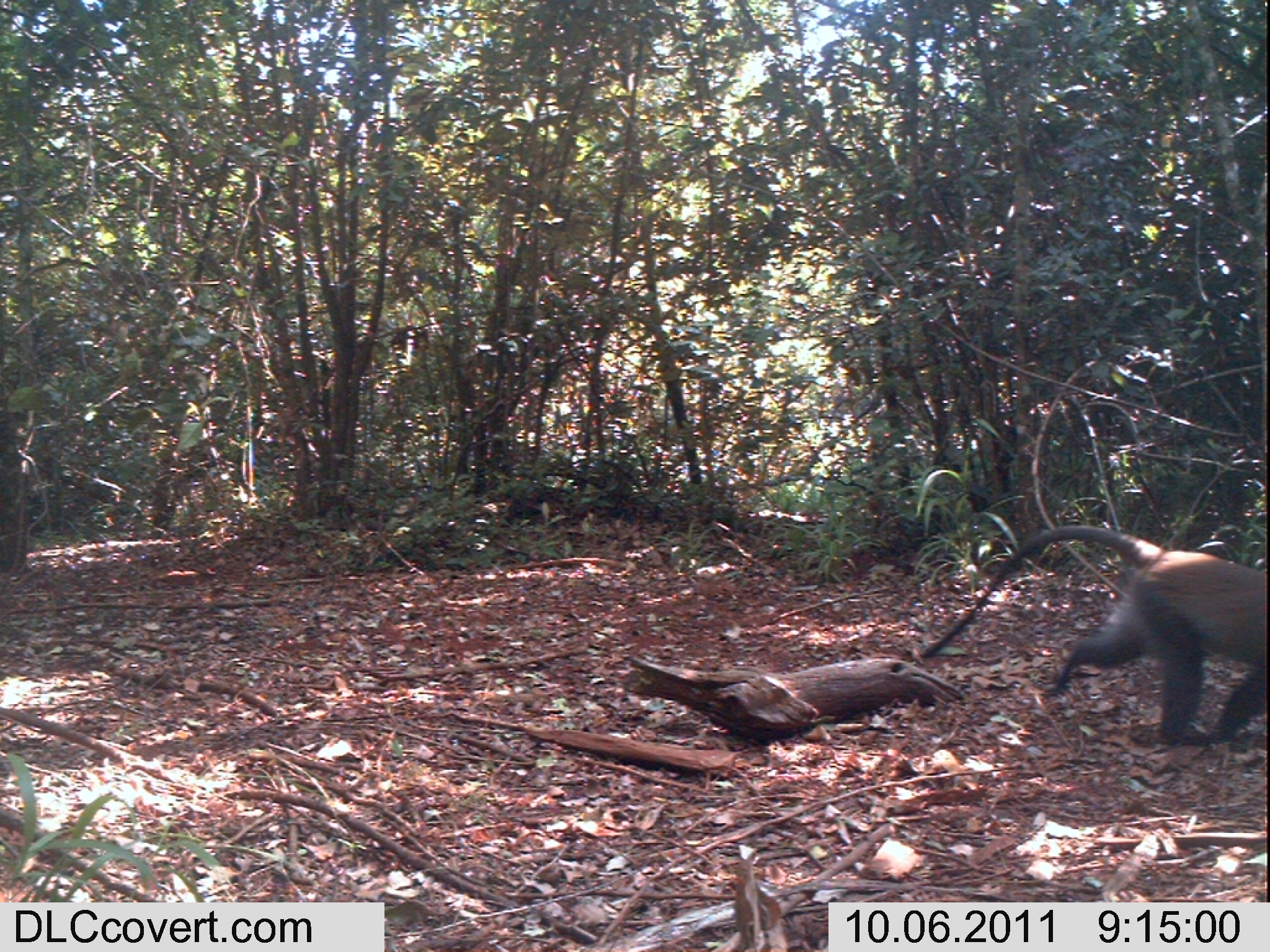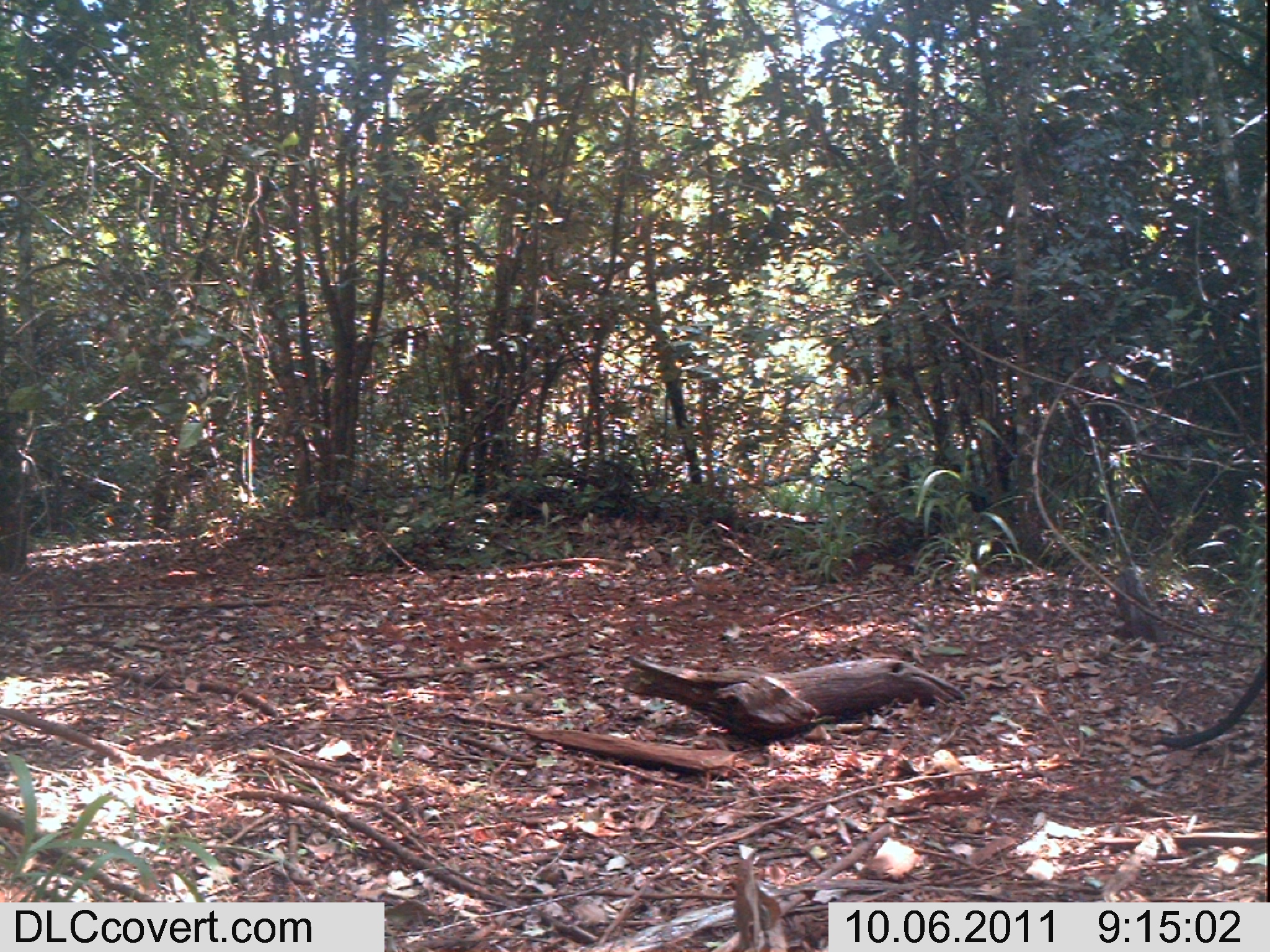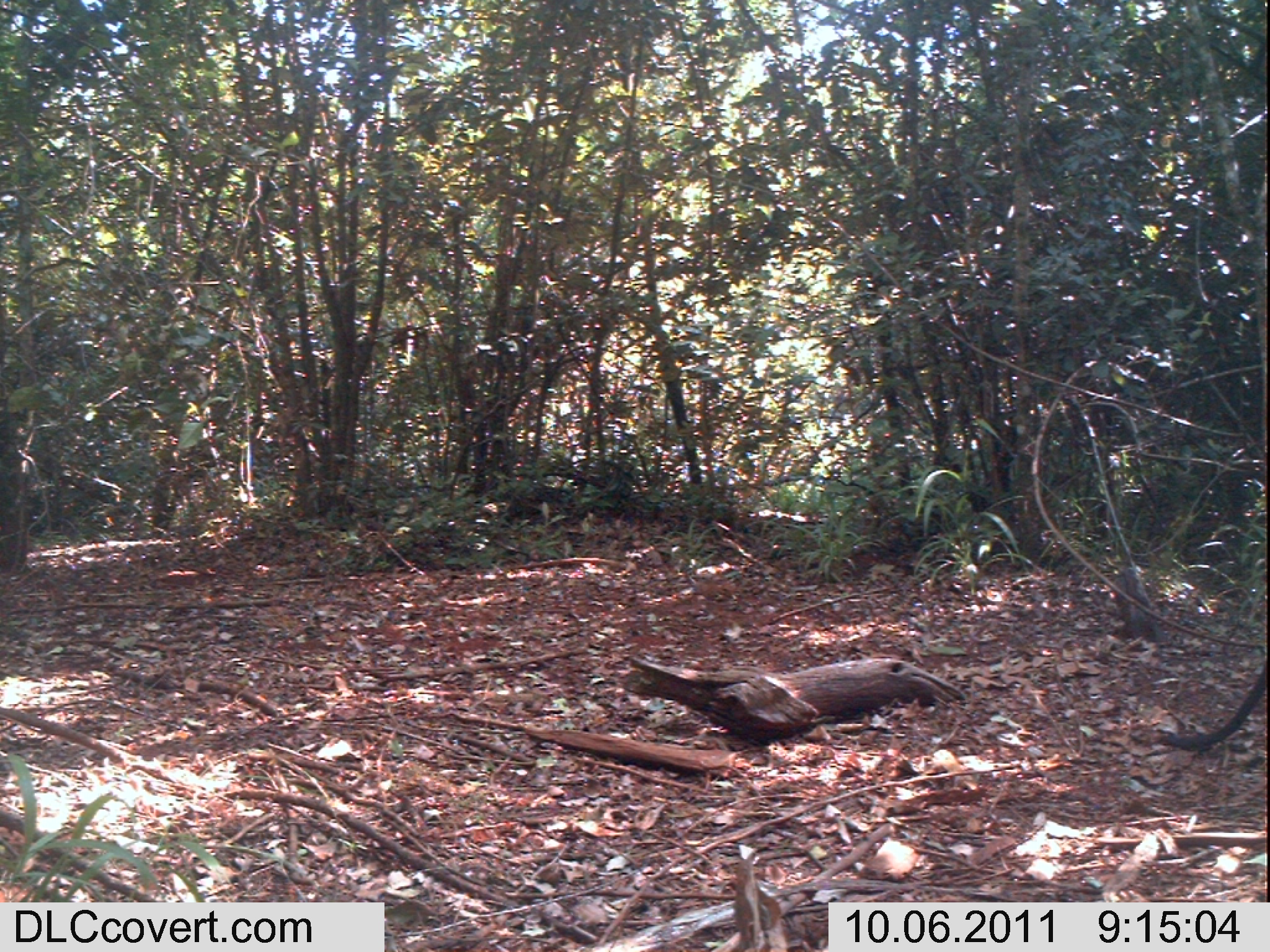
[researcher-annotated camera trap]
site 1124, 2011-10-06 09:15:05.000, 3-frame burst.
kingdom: Animalia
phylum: Chordata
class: Mammalia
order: Artiodactyla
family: Bovidae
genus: Capra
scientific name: Capra aegagrus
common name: wild goat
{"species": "Capra aegagrus (wild goat)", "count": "1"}